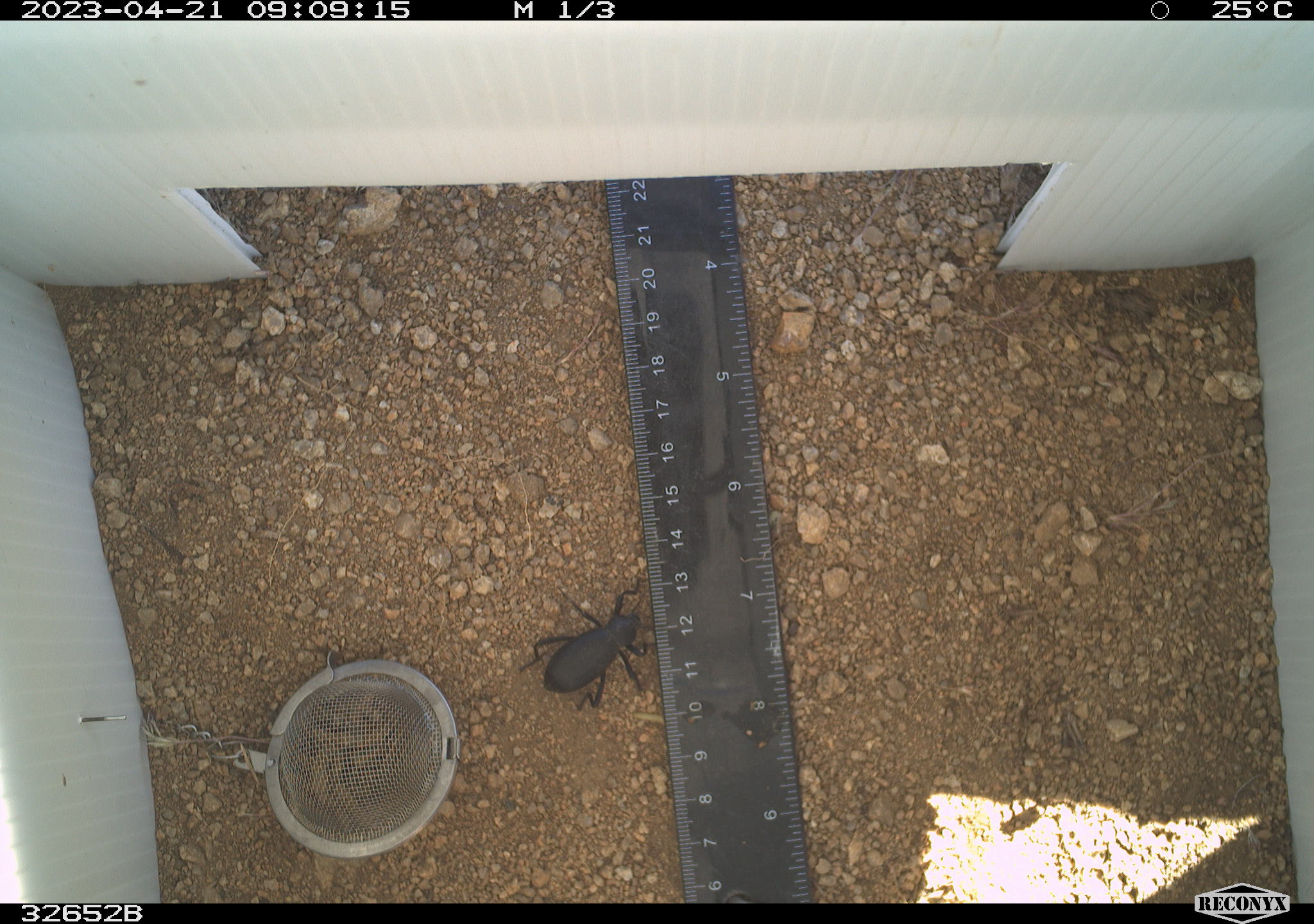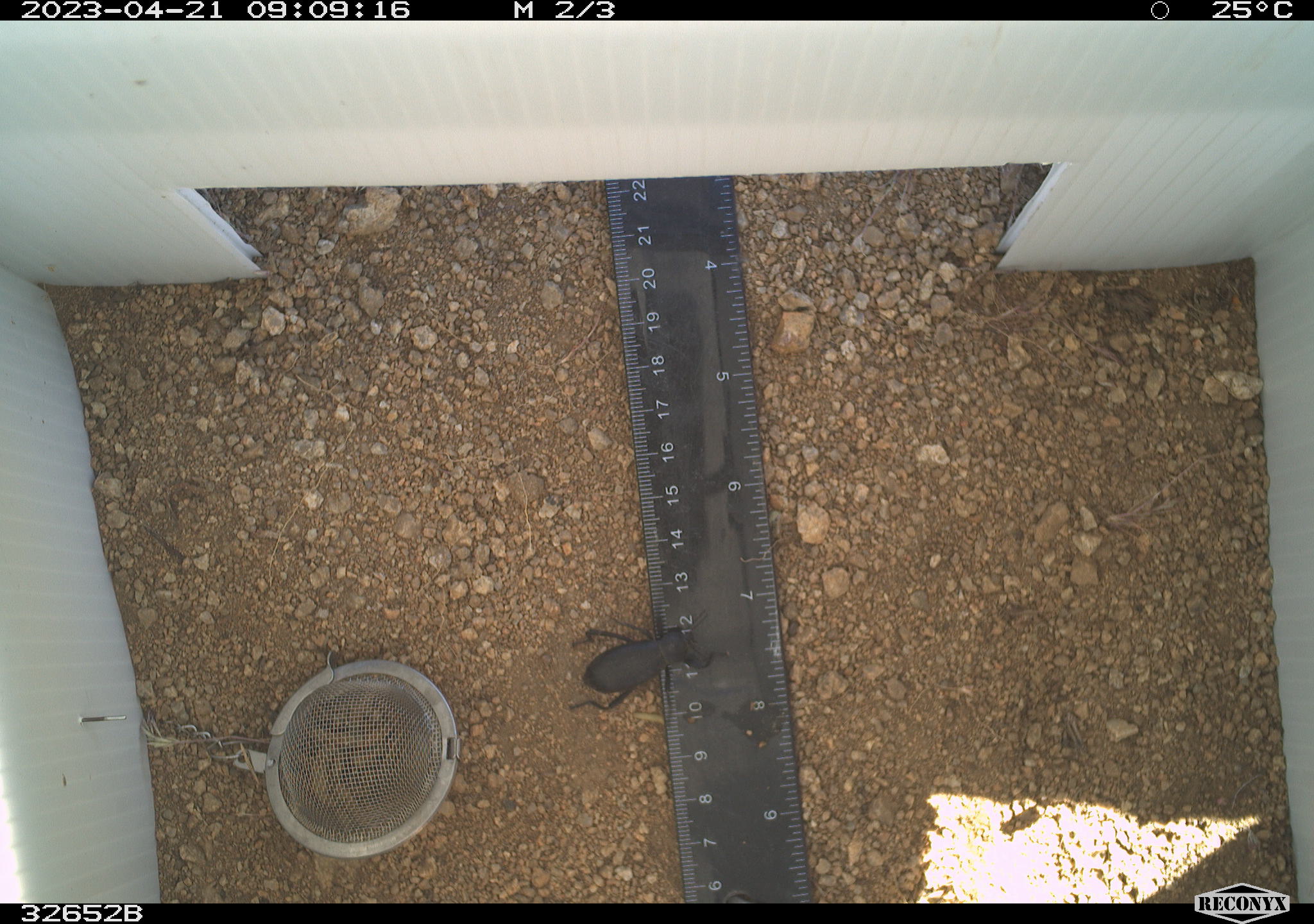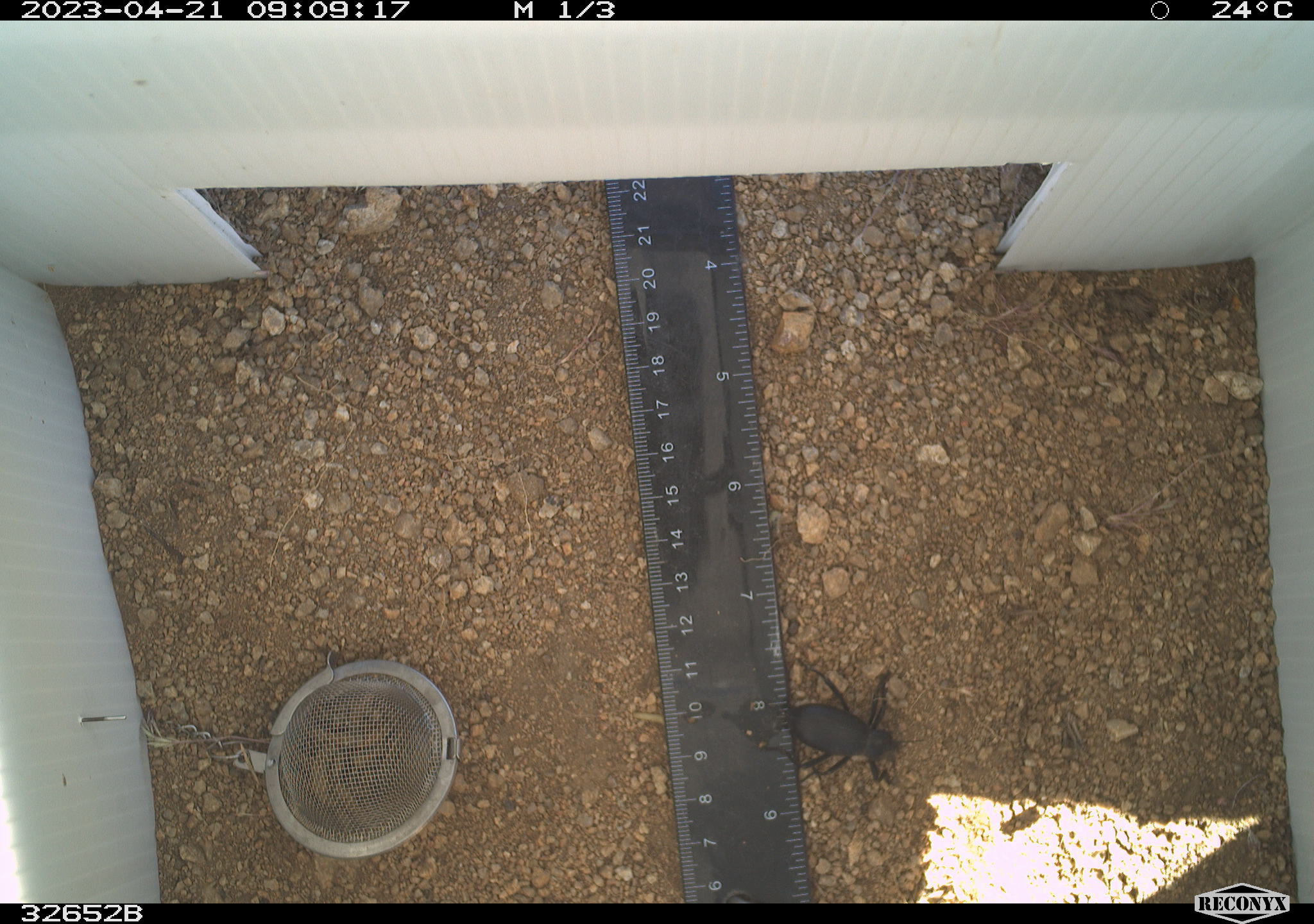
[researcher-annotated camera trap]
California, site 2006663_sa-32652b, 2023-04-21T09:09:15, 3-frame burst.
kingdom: Animalia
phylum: Arthropoda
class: Insecta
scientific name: Insecta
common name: insect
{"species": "insect (Insecta)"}